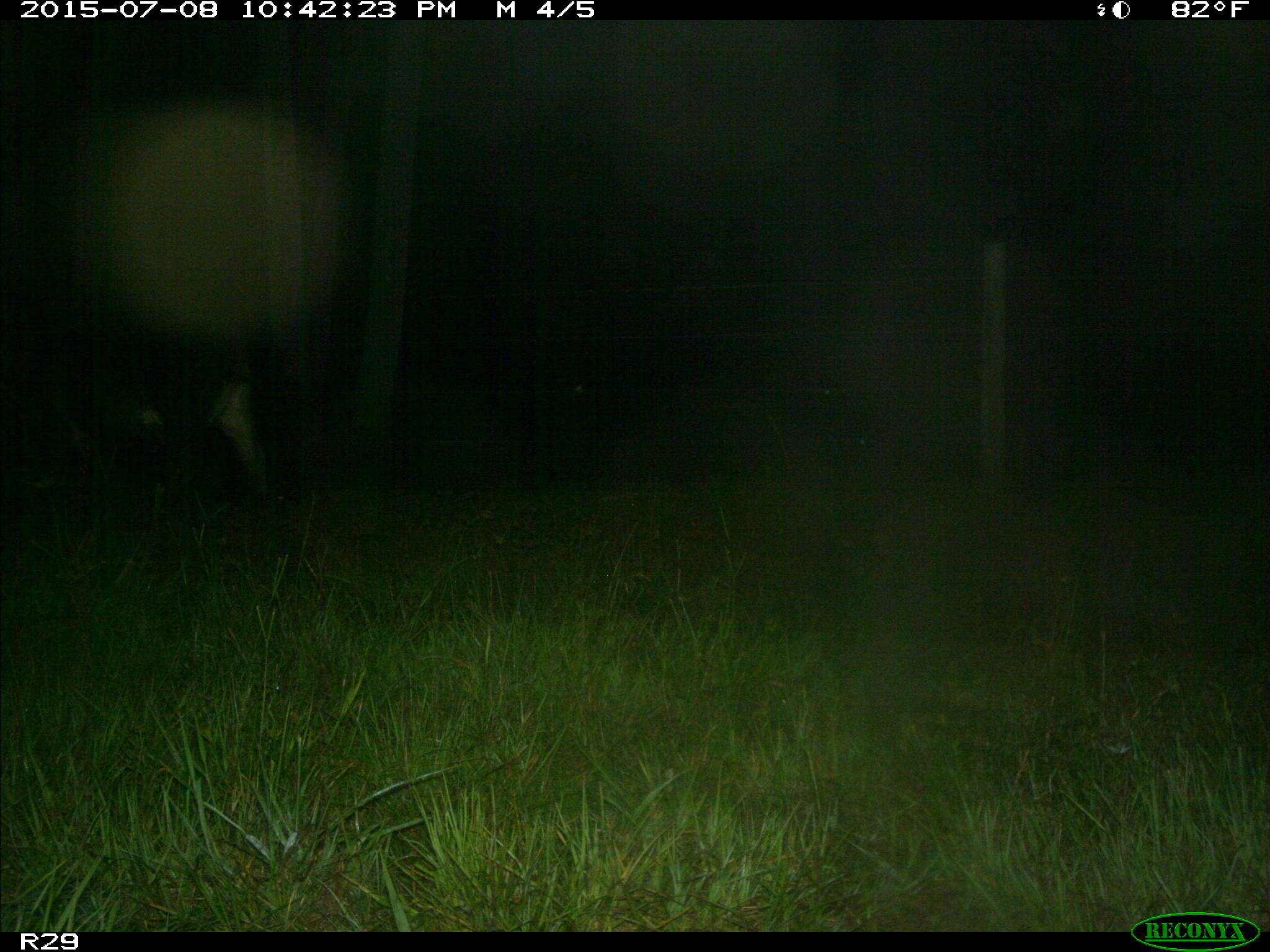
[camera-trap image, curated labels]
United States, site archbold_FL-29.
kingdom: Animalia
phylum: Chordata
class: Mammalia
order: Artiodactyla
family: Bovidae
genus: Bos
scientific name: Bos taurus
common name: domestic cow